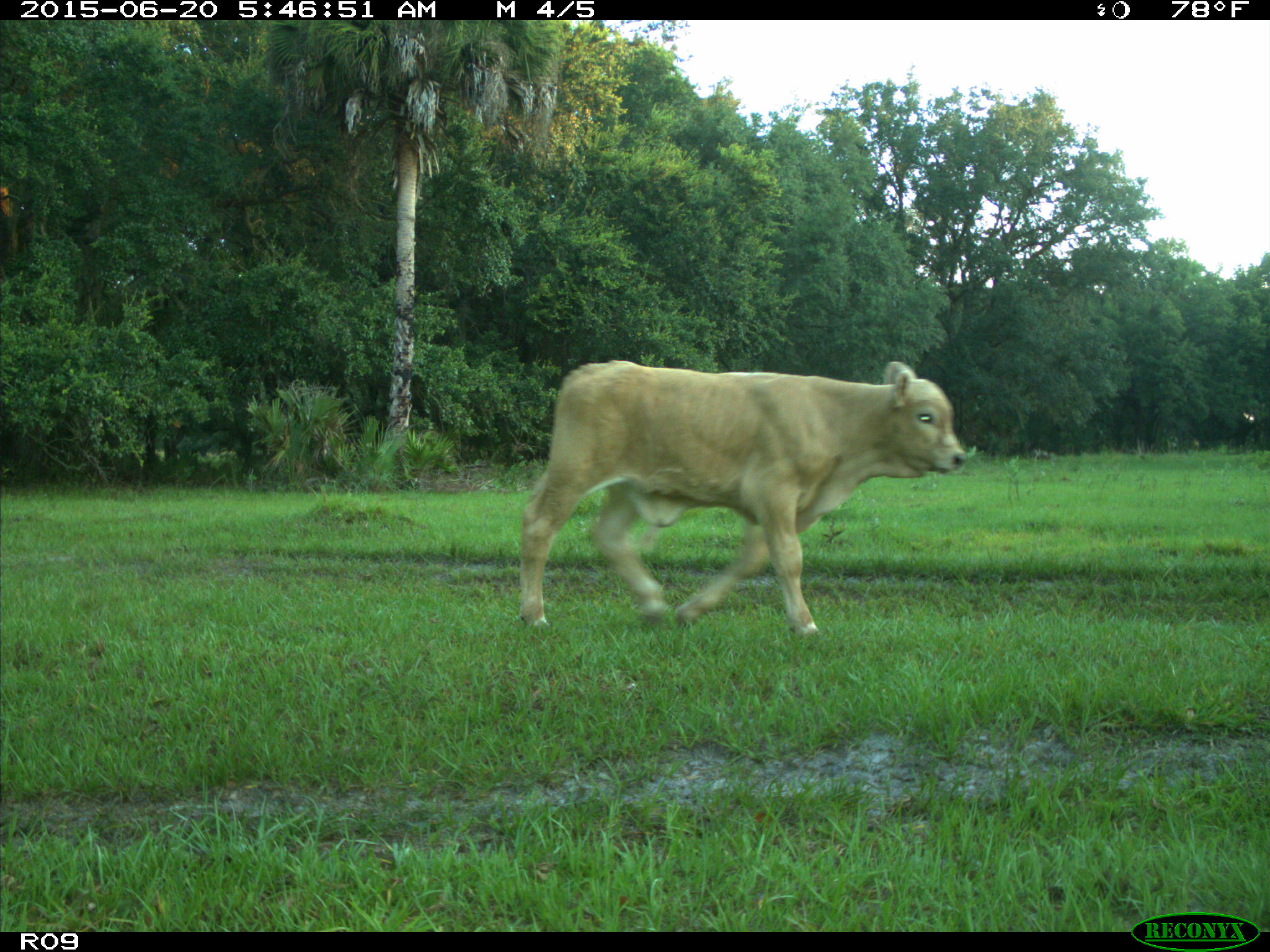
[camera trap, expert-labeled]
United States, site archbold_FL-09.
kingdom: Animalia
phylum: Chordata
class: Mammalia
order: Artiodactyla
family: Bovidae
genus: Bos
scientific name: Bos taurus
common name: domestic cow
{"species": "Bos taurus (domestic cow)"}